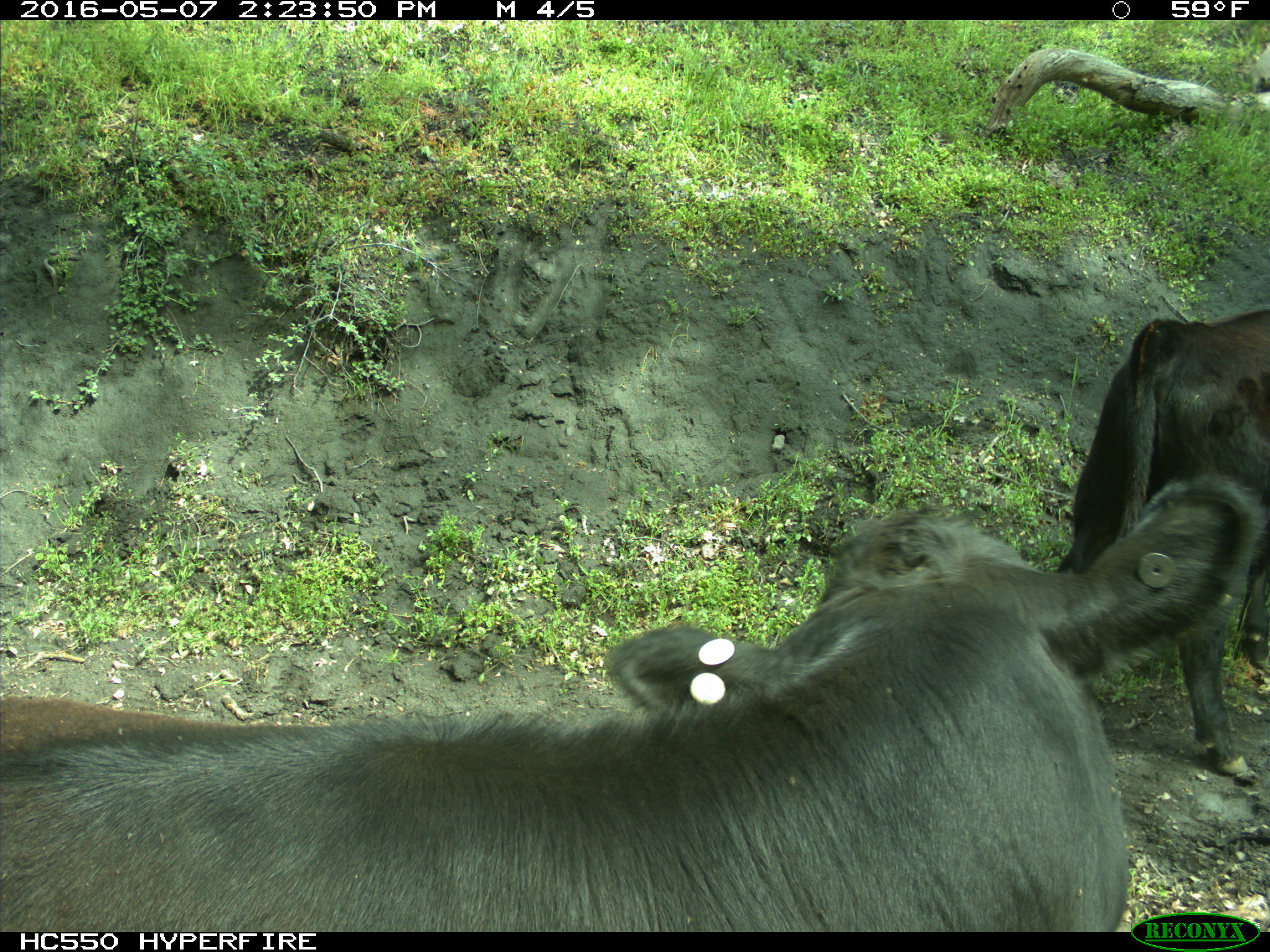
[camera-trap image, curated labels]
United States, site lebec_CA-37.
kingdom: Animalia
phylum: Chordata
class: Mammalia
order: Artiodactyla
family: Bovidae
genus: Bos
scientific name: Bos taurus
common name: domestic cow